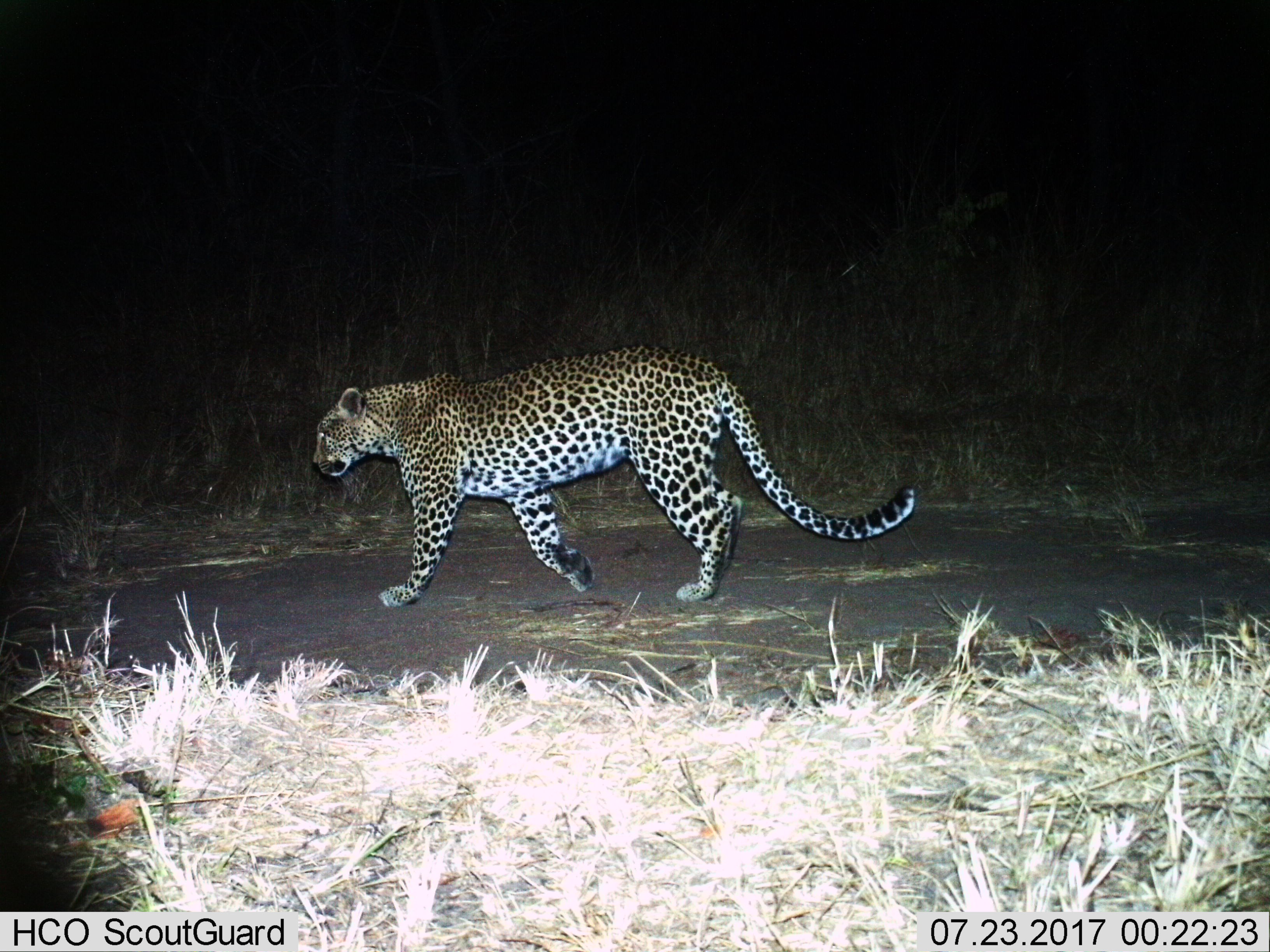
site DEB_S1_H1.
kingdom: Animalia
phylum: Chordata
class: Mammalia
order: Carnivora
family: Felidae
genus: Panthera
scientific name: Panthera pardus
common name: leopard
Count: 1.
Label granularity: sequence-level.